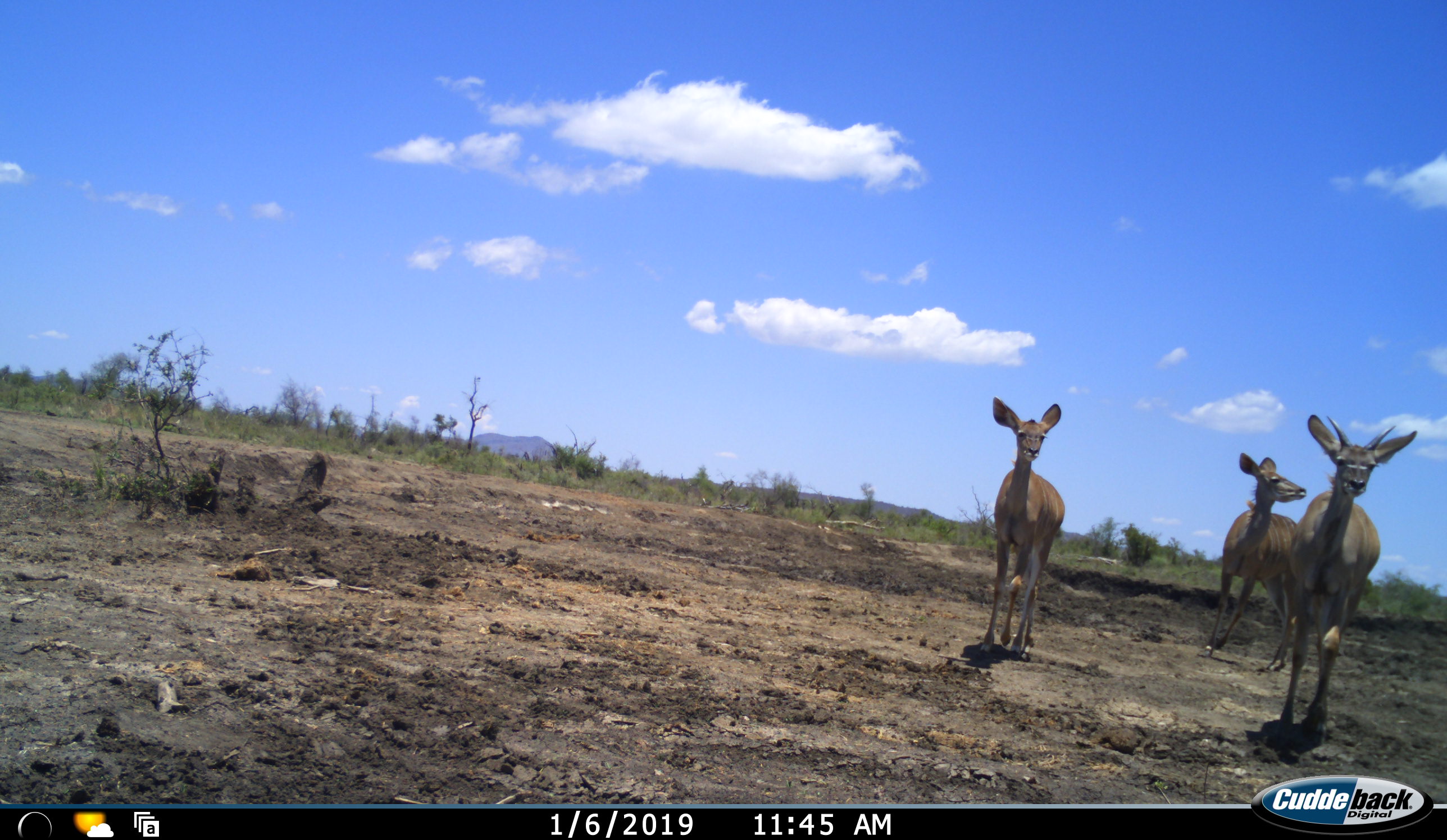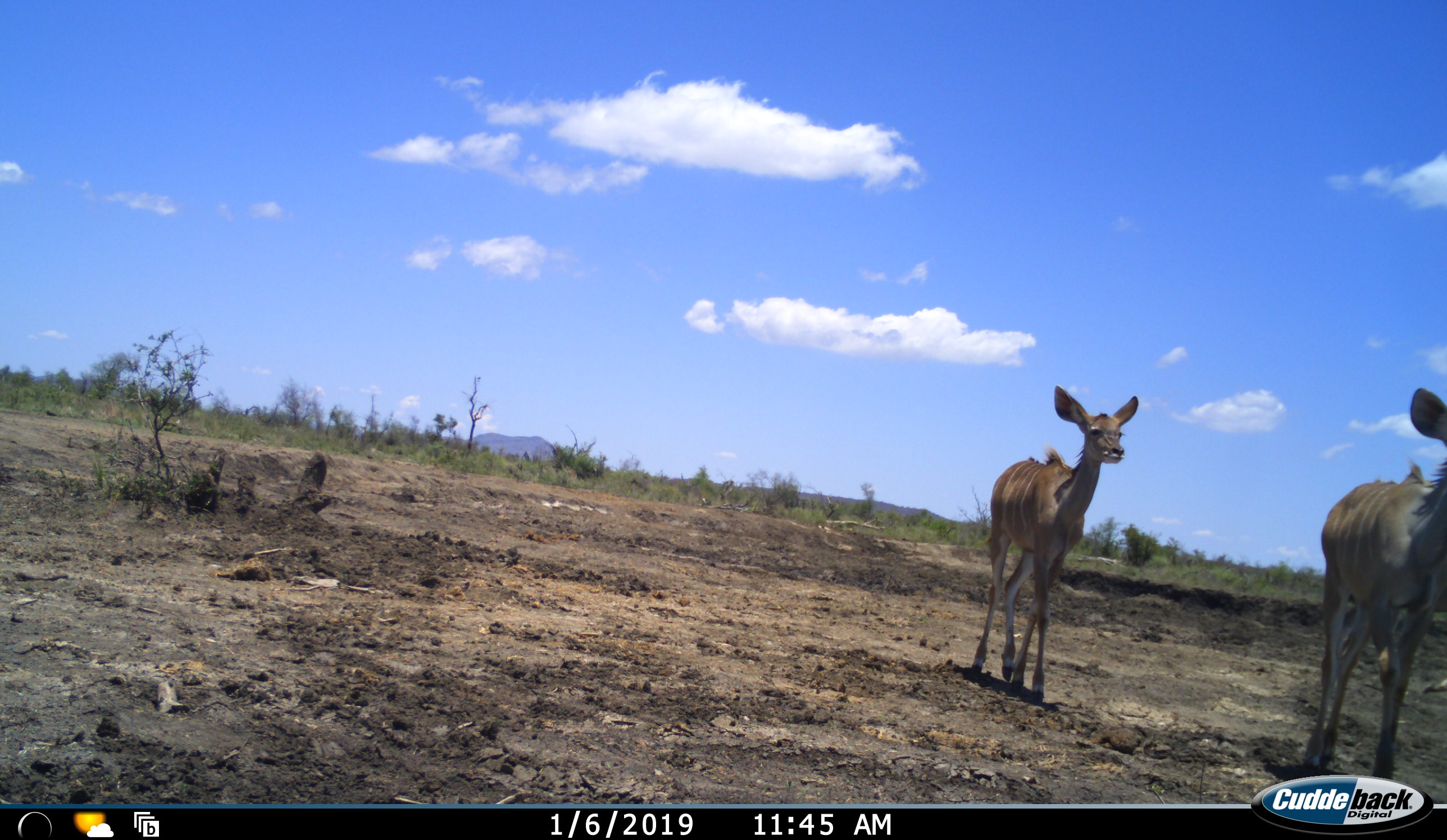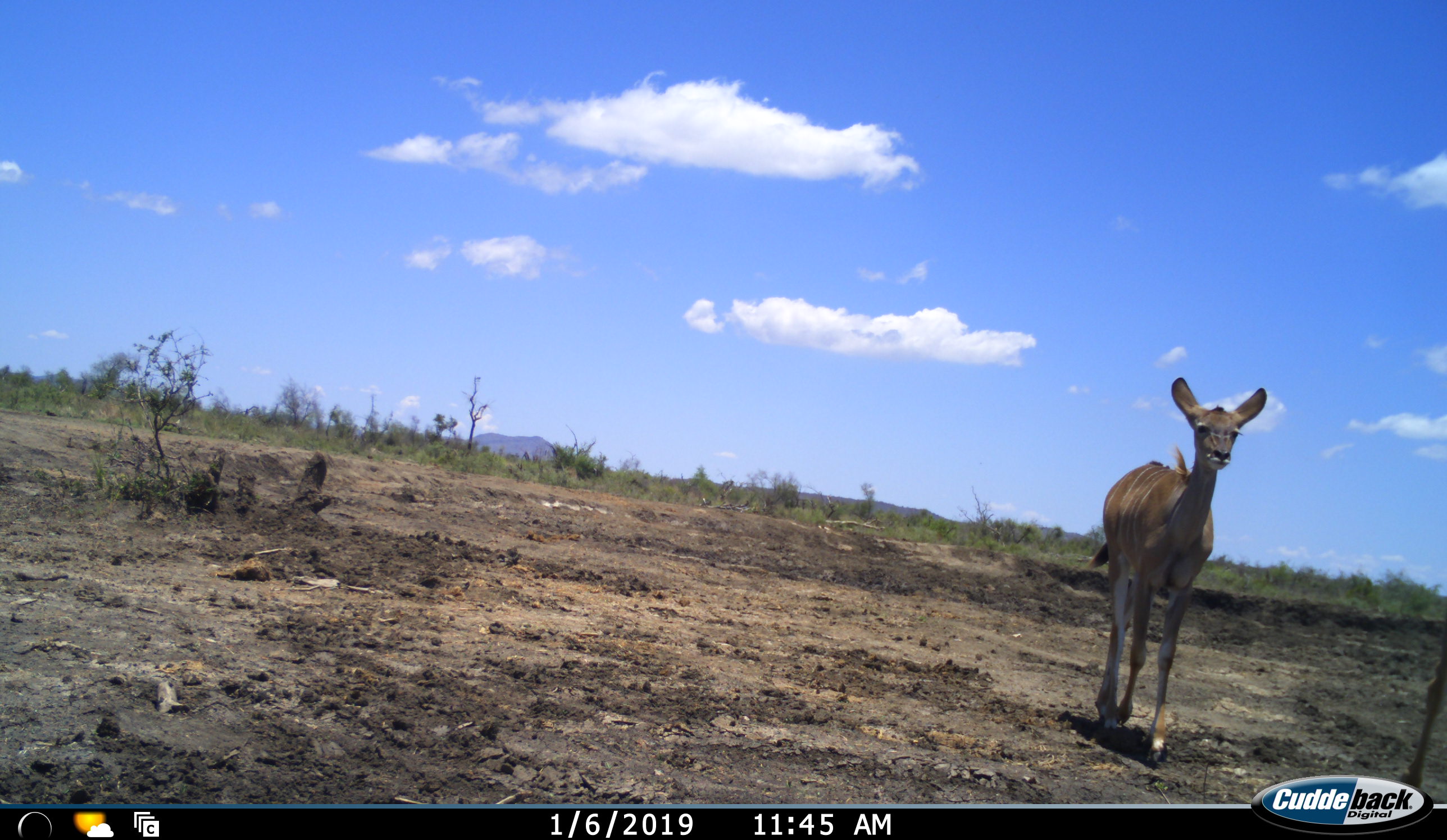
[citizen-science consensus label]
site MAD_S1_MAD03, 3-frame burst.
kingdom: Animalia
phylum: Chordata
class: Mammalia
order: Artiodactyla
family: Bovidae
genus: Tragelaphus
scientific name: Tragelaphus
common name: kudu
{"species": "kudu (Tragelaphus)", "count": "3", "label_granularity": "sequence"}